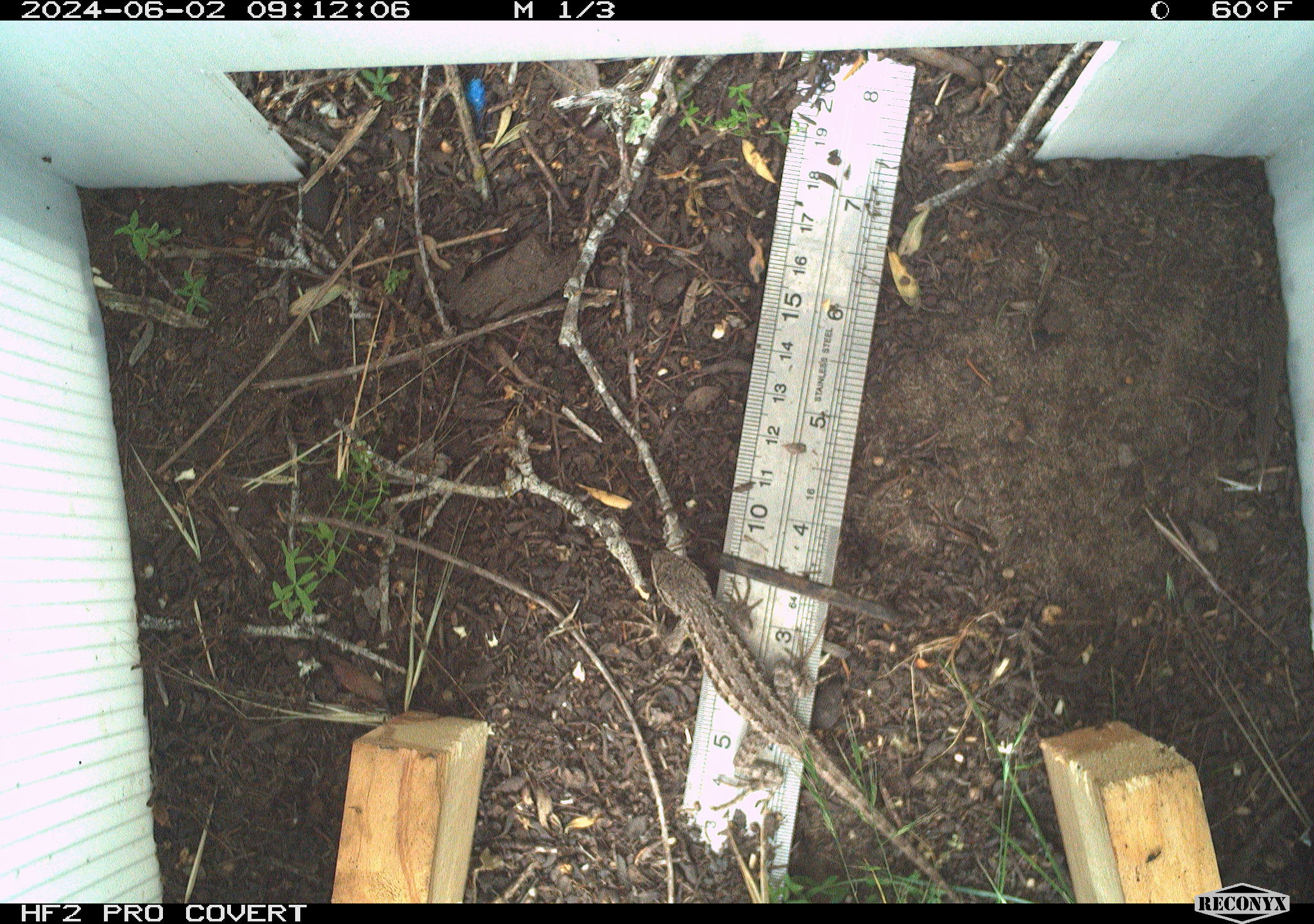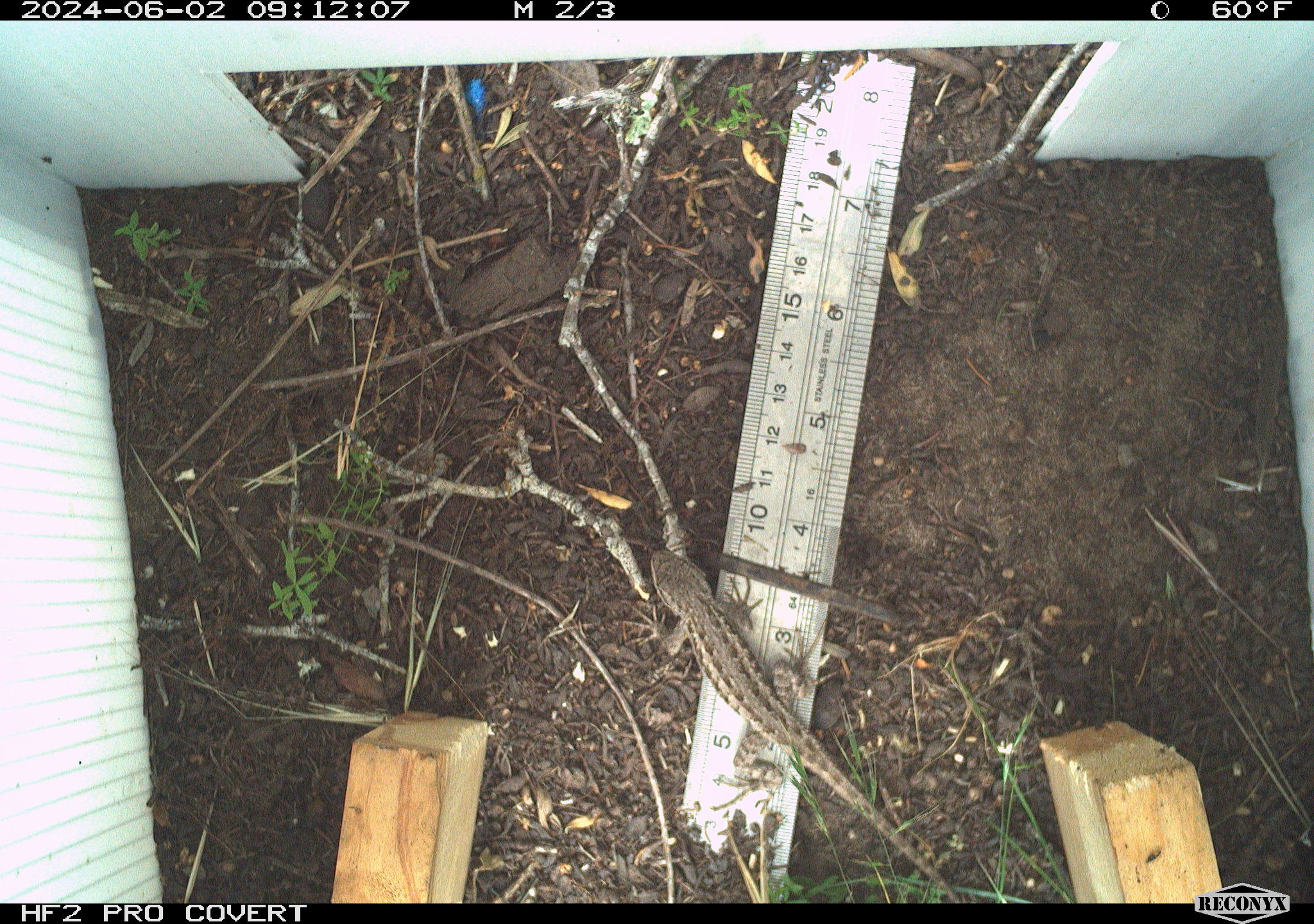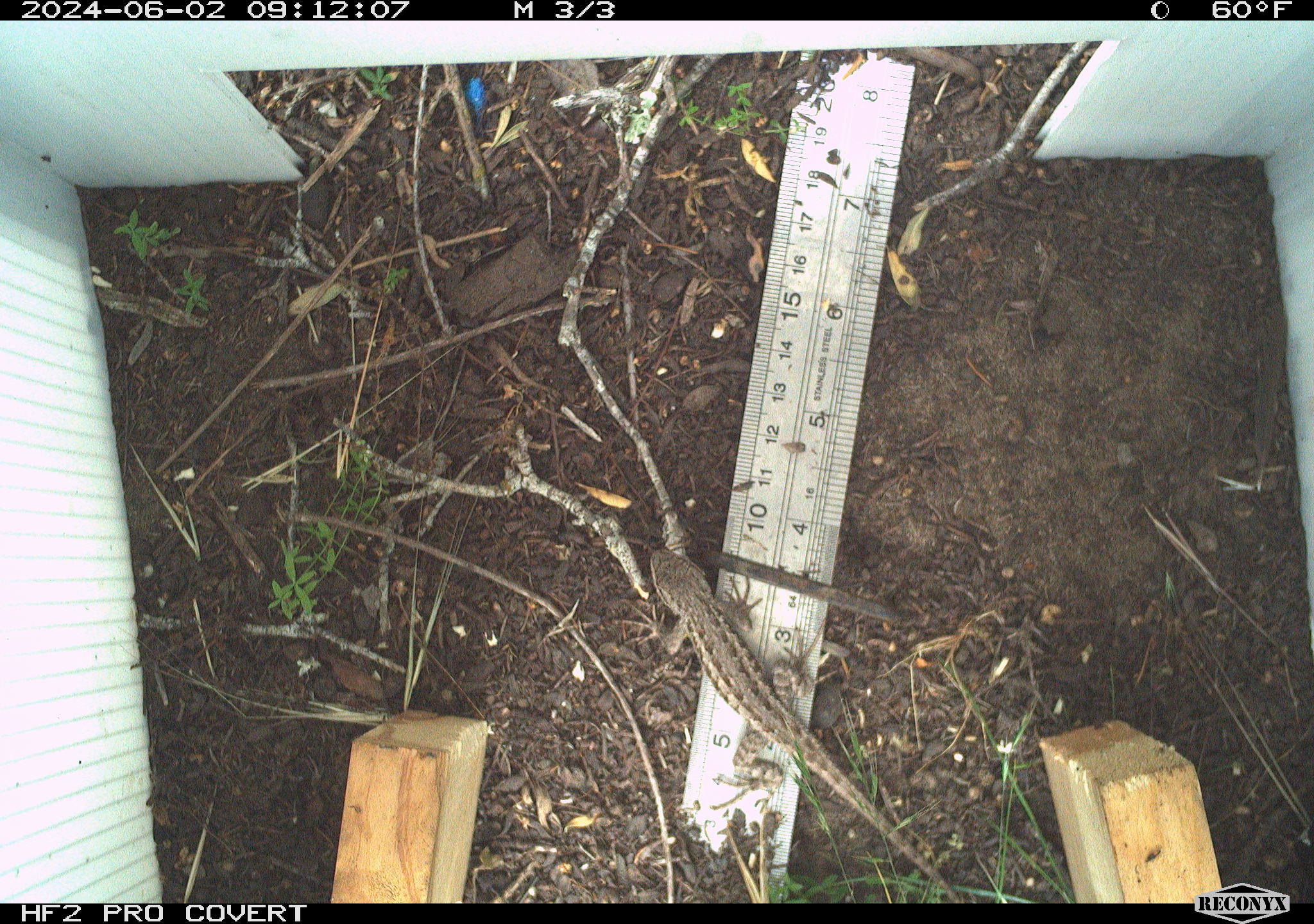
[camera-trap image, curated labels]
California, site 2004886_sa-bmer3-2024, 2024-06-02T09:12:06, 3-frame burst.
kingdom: Animalia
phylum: Chordata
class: Reptilia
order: Squamata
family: Phrynosomatidae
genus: Sceloporus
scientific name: Sceloporus occidentalis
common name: western fence lizard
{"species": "western fence lizard (Sceloporus occidentalis)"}